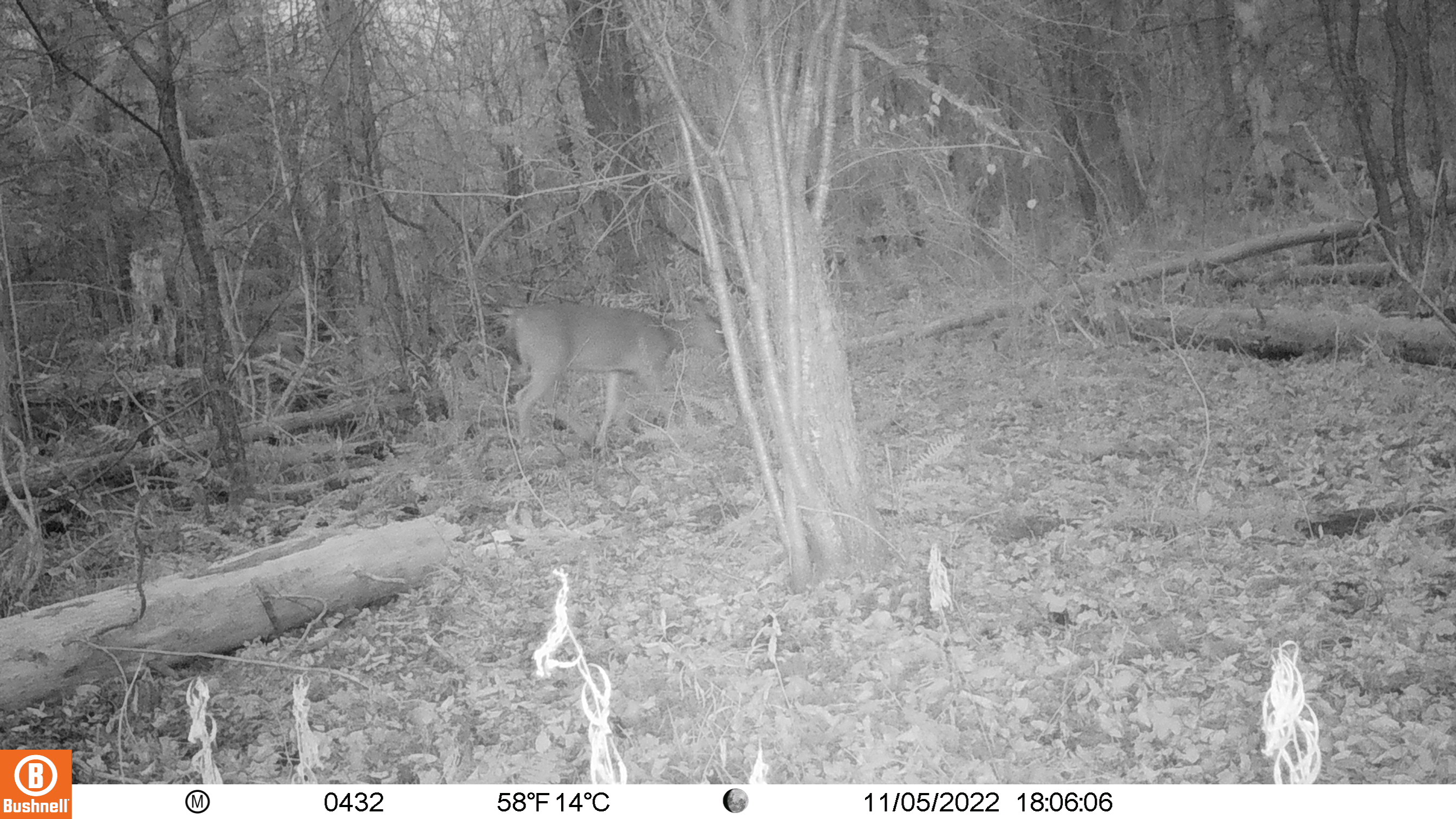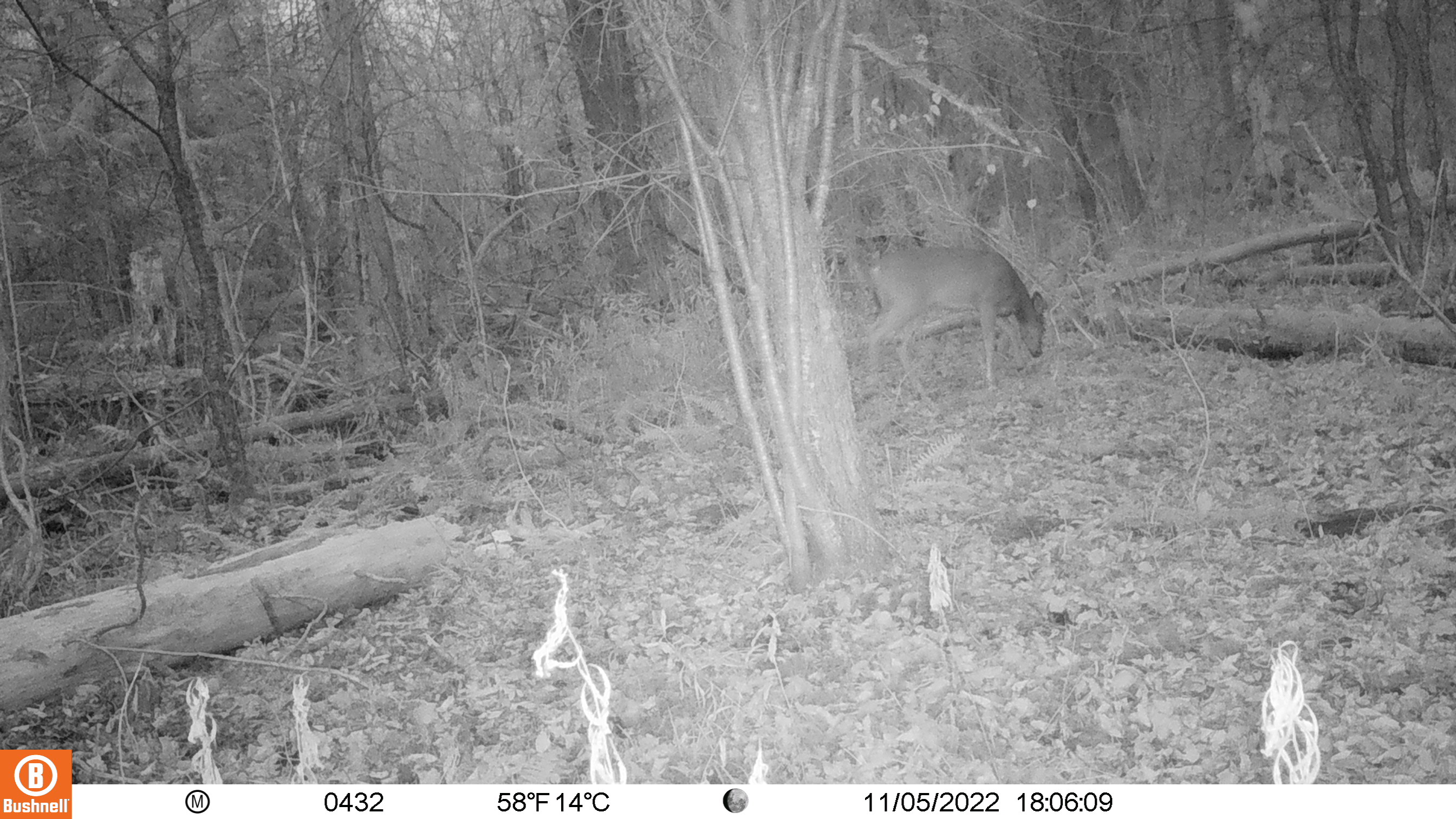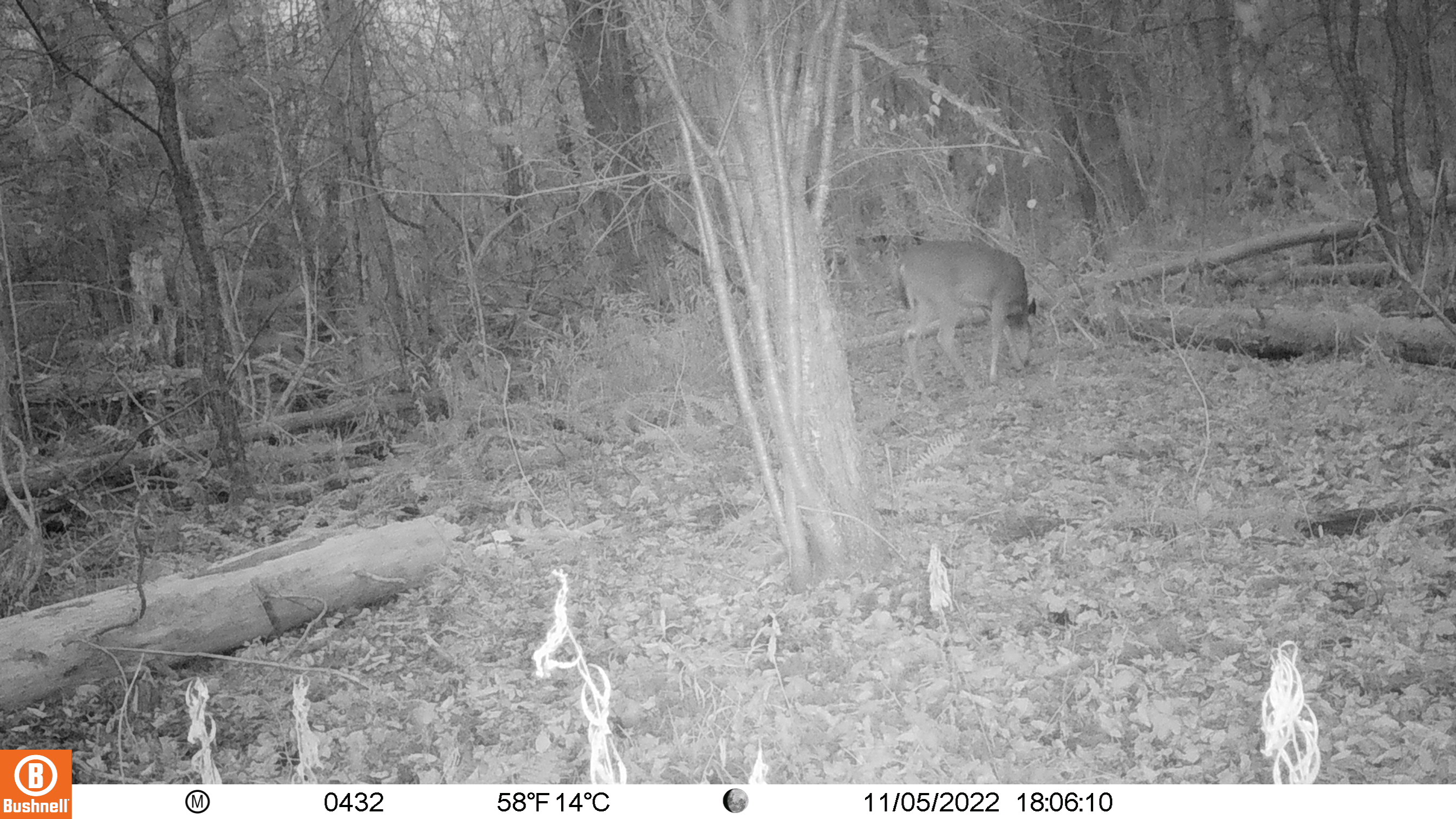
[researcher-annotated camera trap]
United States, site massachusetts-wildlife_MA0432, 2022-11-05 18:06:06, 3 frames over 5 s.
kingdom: Animalia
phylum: Chordata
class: Mammalia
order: Artiodactyla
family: Cervidae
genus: Odocoileus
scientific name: Odocoileus virginianus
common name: white-tailed deer